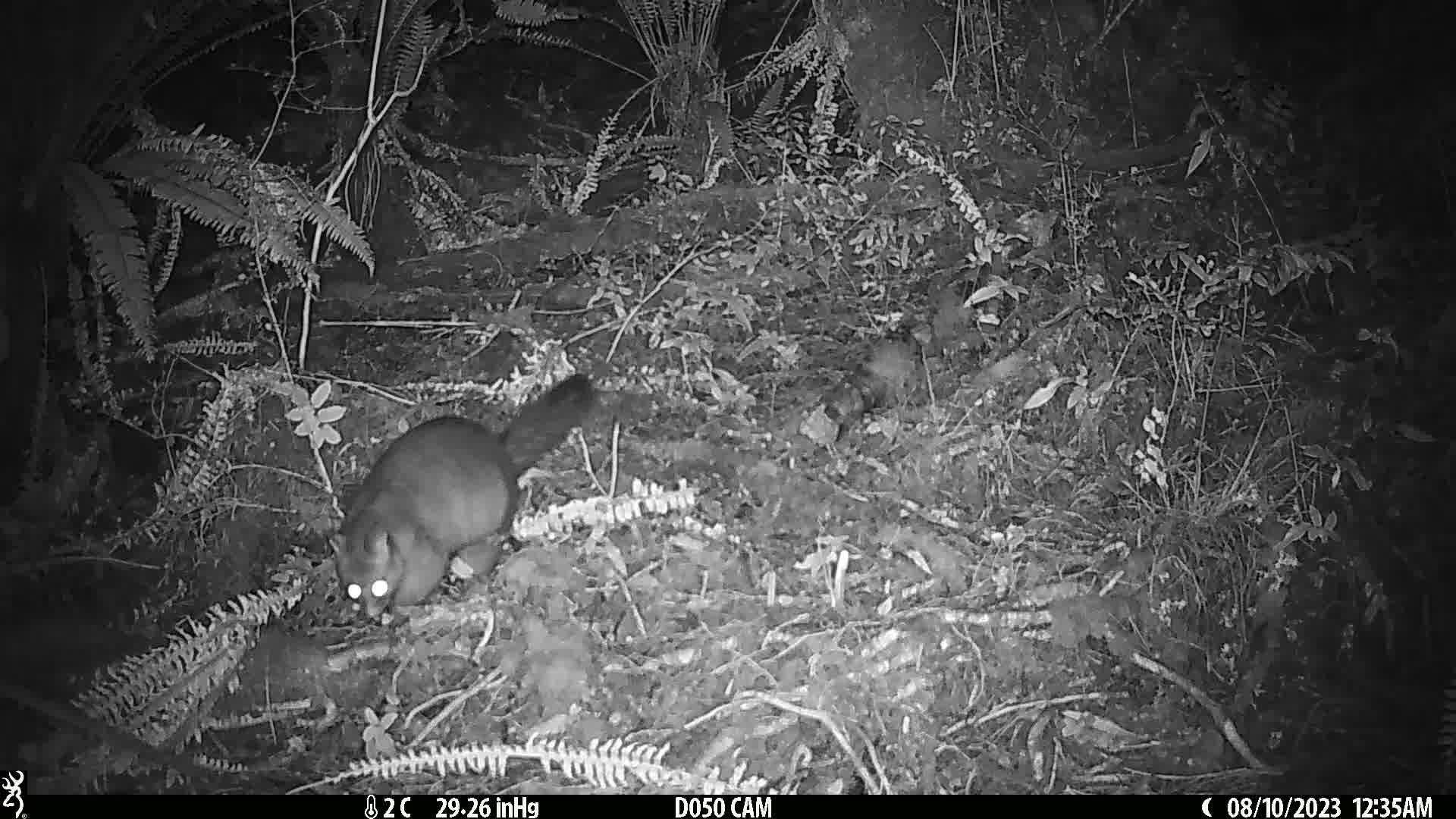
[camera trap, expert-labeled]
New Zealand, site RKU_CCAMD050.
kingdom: Animalia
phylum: Chordata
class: Mammalia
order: Diprotodontia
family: Phalangeridae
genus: Trichosurus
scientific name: Trichosurus vulpecula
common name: common brushtail possum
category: possum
Possum (common brushtail possum) (Trichosurus vulpecula).